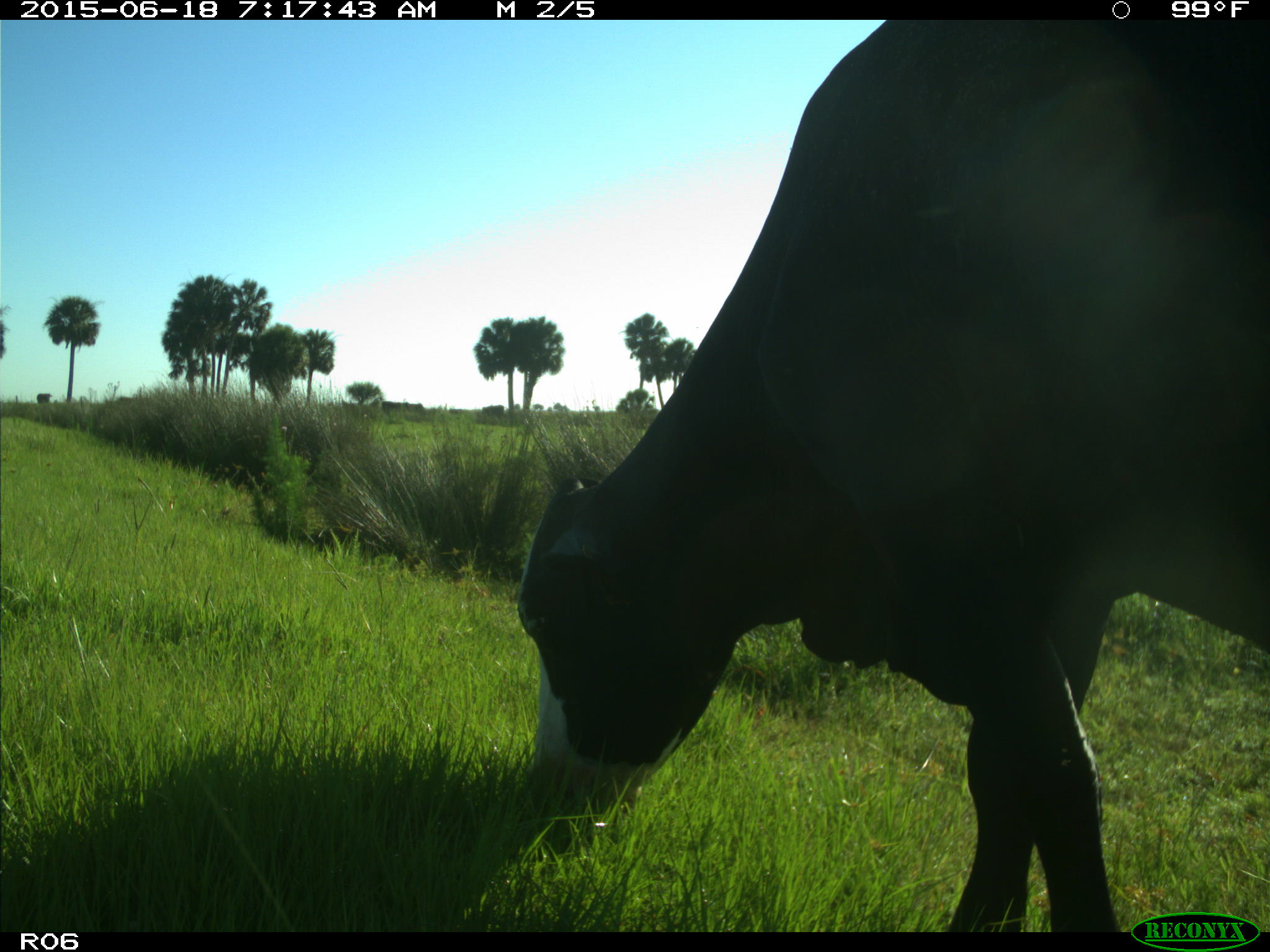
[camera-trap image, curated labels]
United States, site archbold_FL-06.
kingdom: Animalia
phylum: Chordata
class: Mammalia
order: Artiodactyla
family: Bovidae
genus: Bos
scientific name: Bos taurus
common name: domestic cow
Bos taurus (domestic cow).